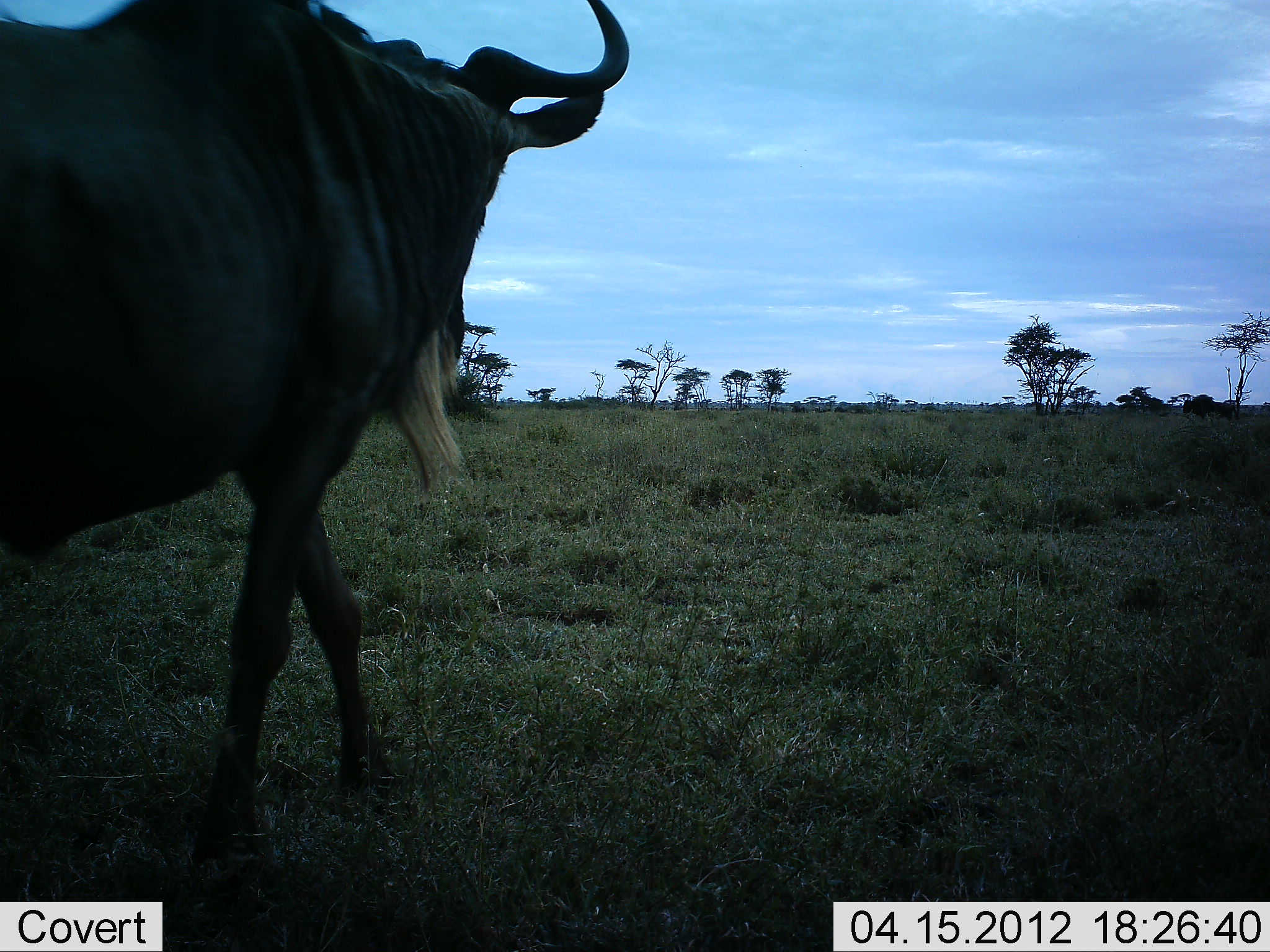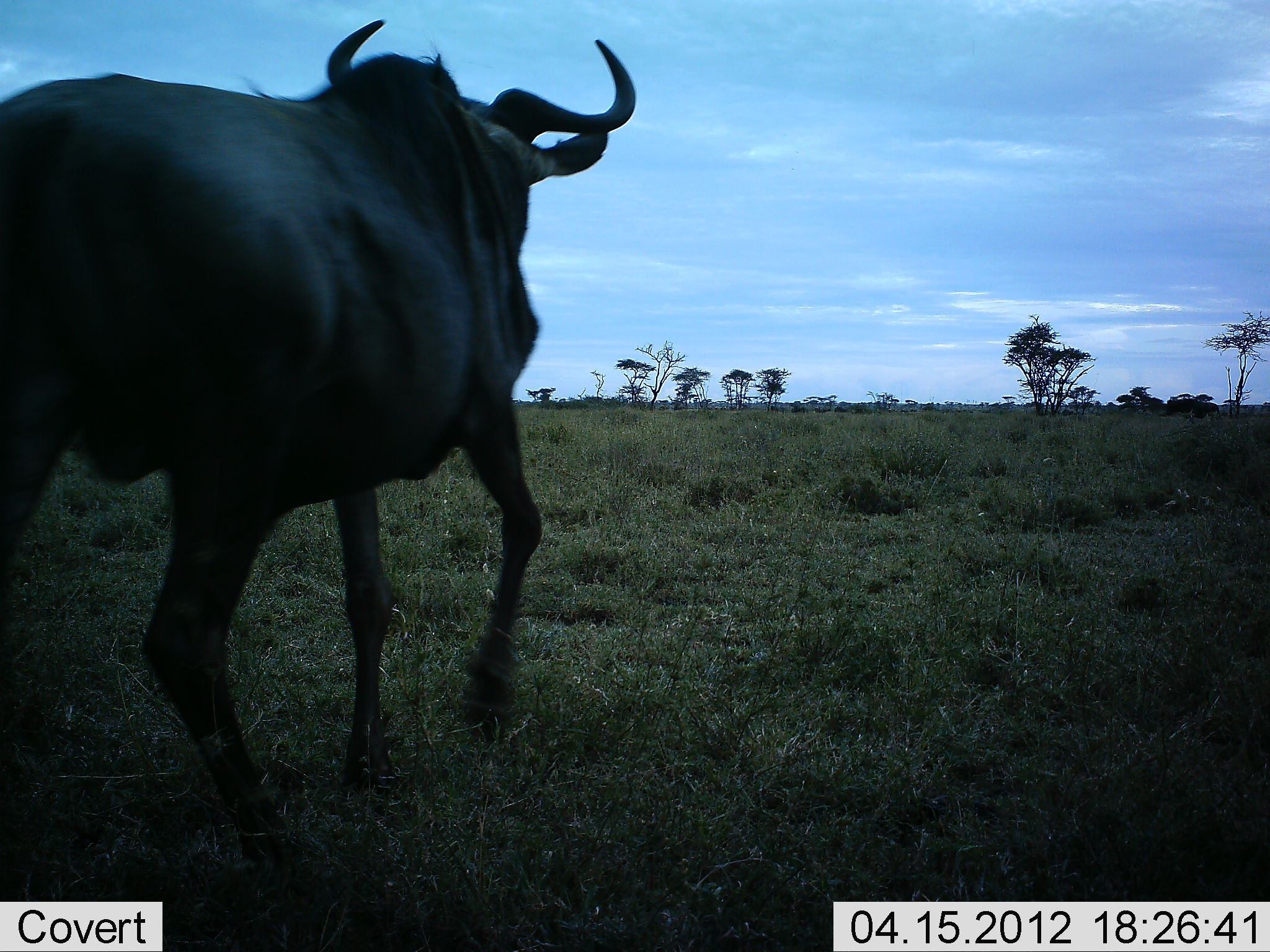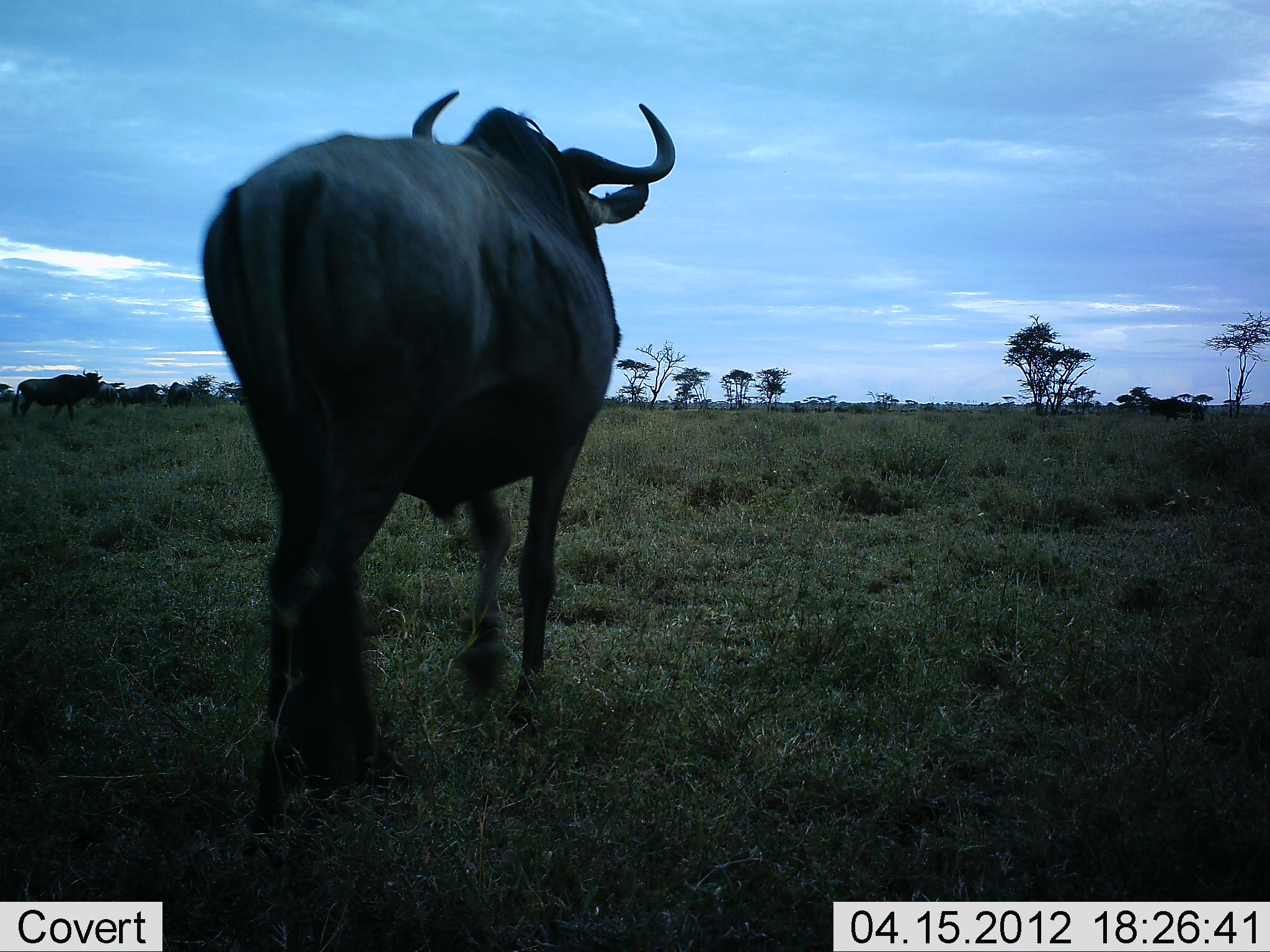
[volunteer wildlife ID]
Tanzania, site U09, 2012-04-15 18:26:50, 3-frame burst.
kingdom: Animalia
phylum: Chordata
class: Mammalia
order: Artiodactyla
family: Bovidae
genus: Connochaetes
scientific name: Connochaetes taurinus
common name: blue wildebeest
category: wildebeest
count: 2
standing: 12%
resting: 0%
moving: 100%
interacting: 0%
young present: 0%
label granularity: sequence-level